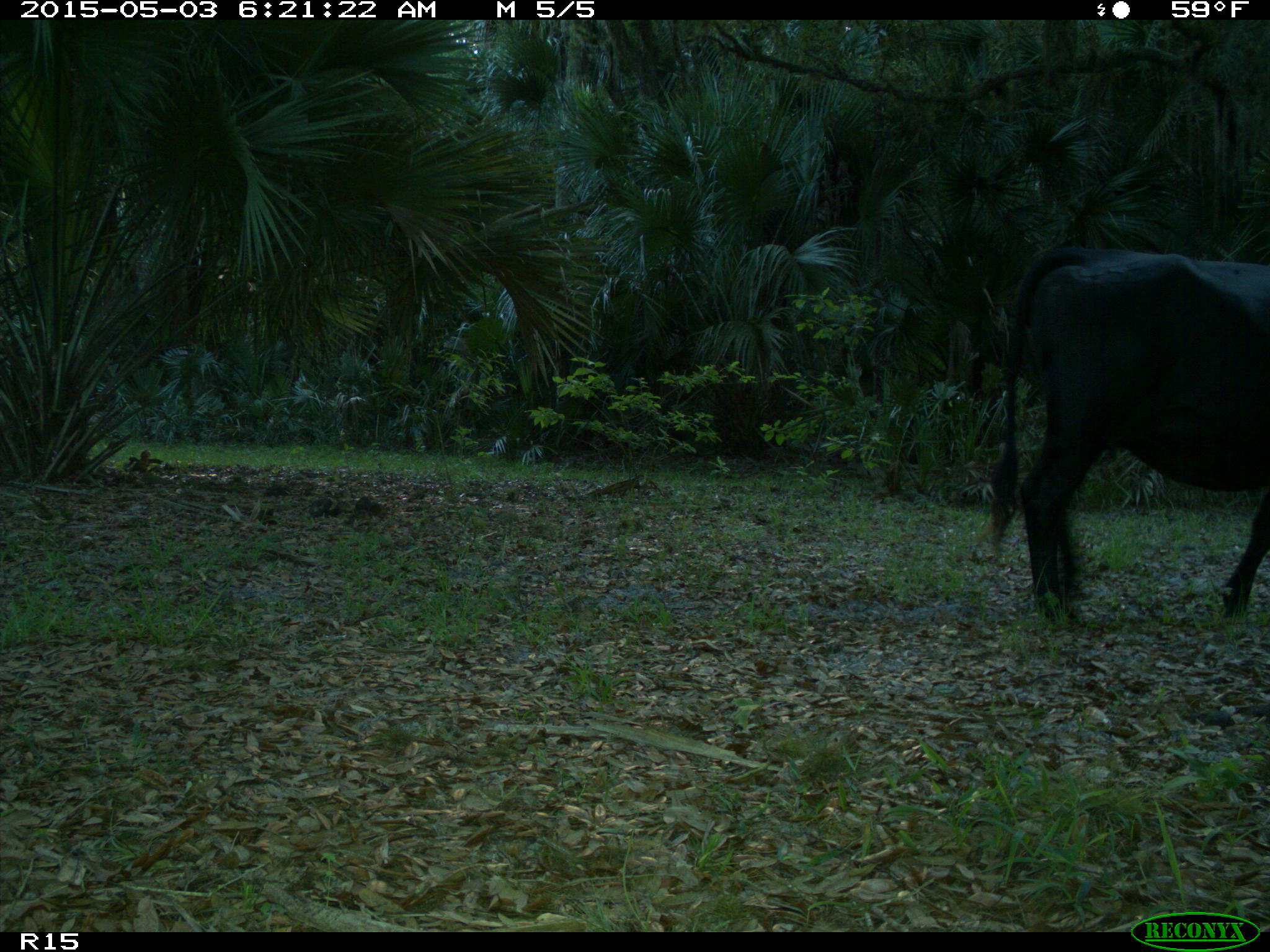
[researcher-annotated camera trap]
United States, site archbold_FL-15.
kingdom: Animalia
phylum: Chordata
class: Mammalia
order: Artiodactyla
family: Bovidae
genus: Bos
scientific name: Bos taurus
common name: domestic cow